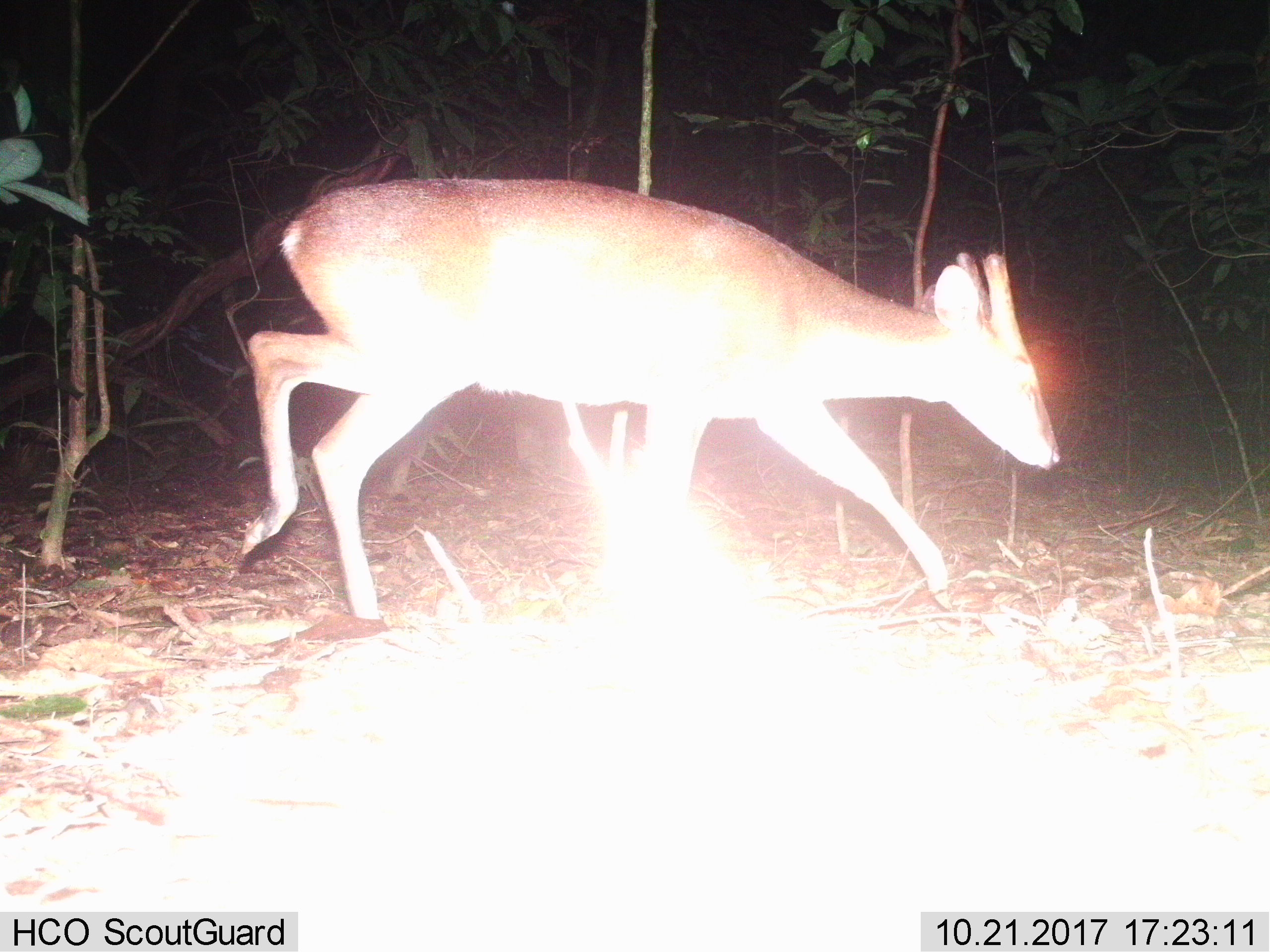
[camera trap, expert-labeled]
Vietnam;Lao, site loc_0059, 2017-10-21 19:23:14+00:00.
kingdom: Animalia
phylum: Chordata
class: Mammalia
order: Artiodactyla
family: Cervidae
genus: Muntiacus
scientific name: Muntiacus vuquangensis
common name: large-antlered muntjac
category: large antlered muntjac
Large antlered muntjac (large-antlered muntjac) (Muntiacus vuquangensis). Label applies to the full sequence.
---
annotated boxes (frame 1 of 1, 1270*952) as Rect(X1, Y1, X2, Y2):
large antlered muntjac: Rect(234, 174, 1061, 621)